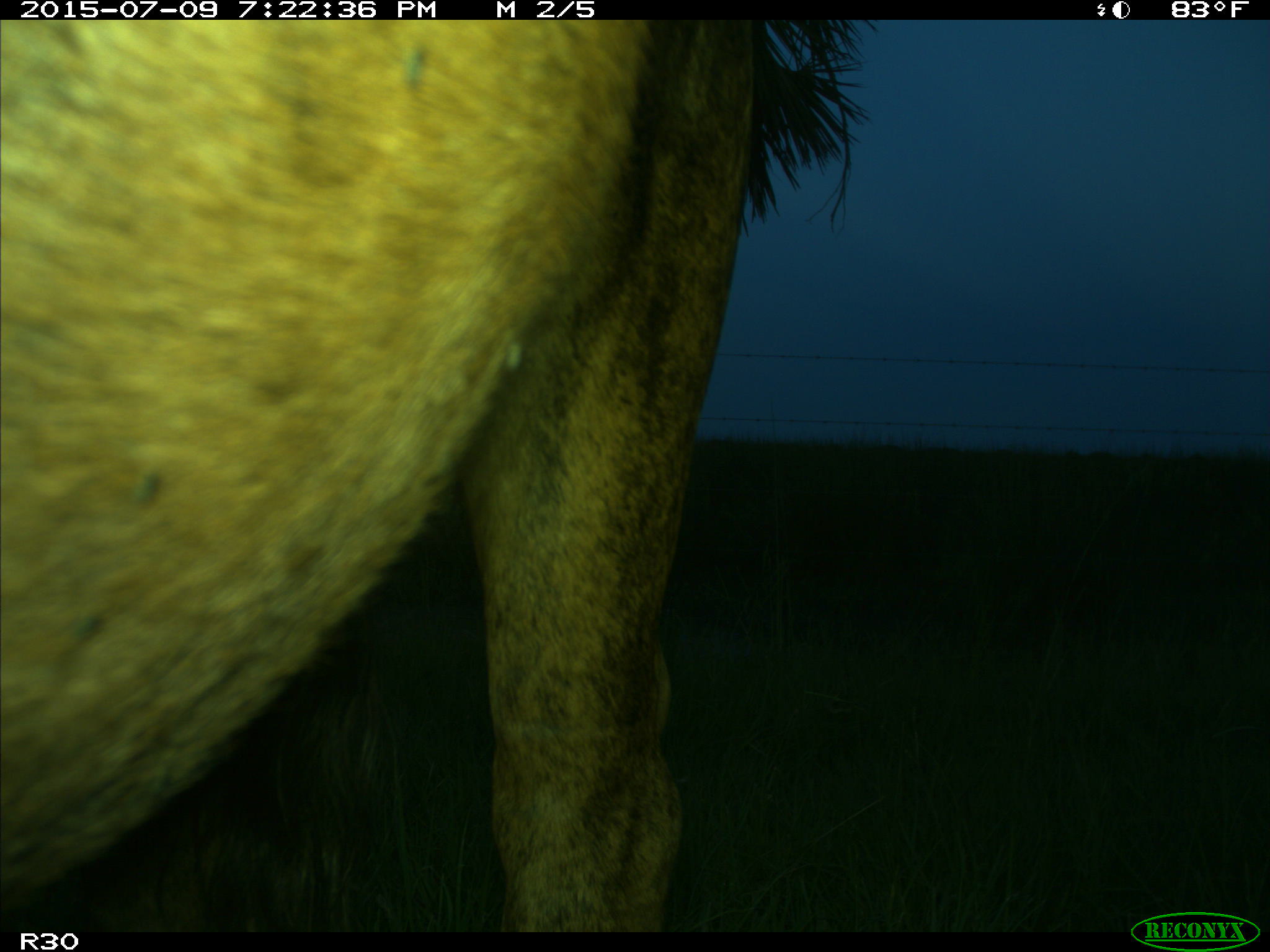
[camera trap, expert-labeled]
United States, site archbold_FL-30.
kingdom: Animalia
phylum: Chordata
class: Mammalia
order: Artiodactyla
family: Bovidae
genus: Bos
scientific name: Bos taurus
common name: domestic cow